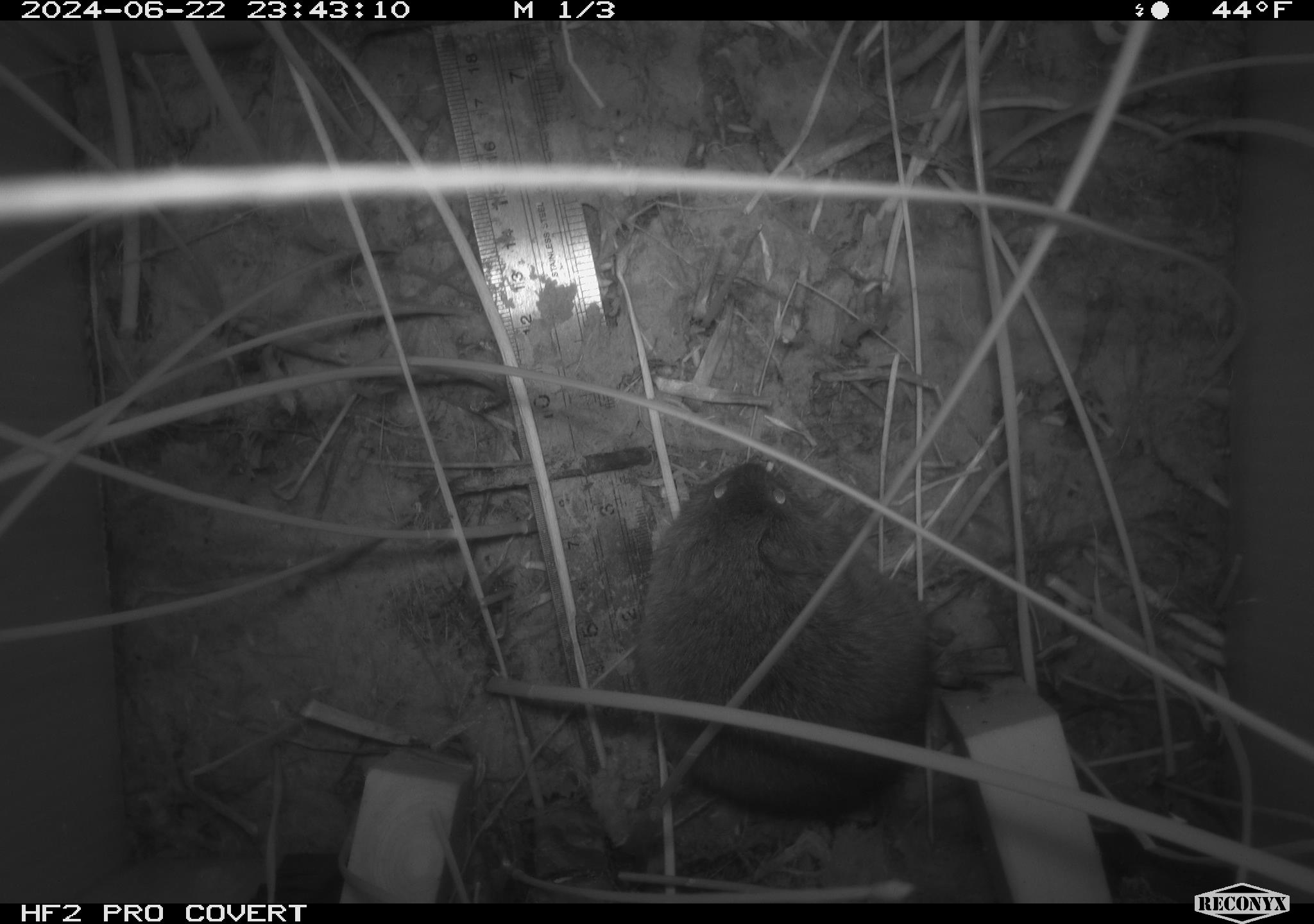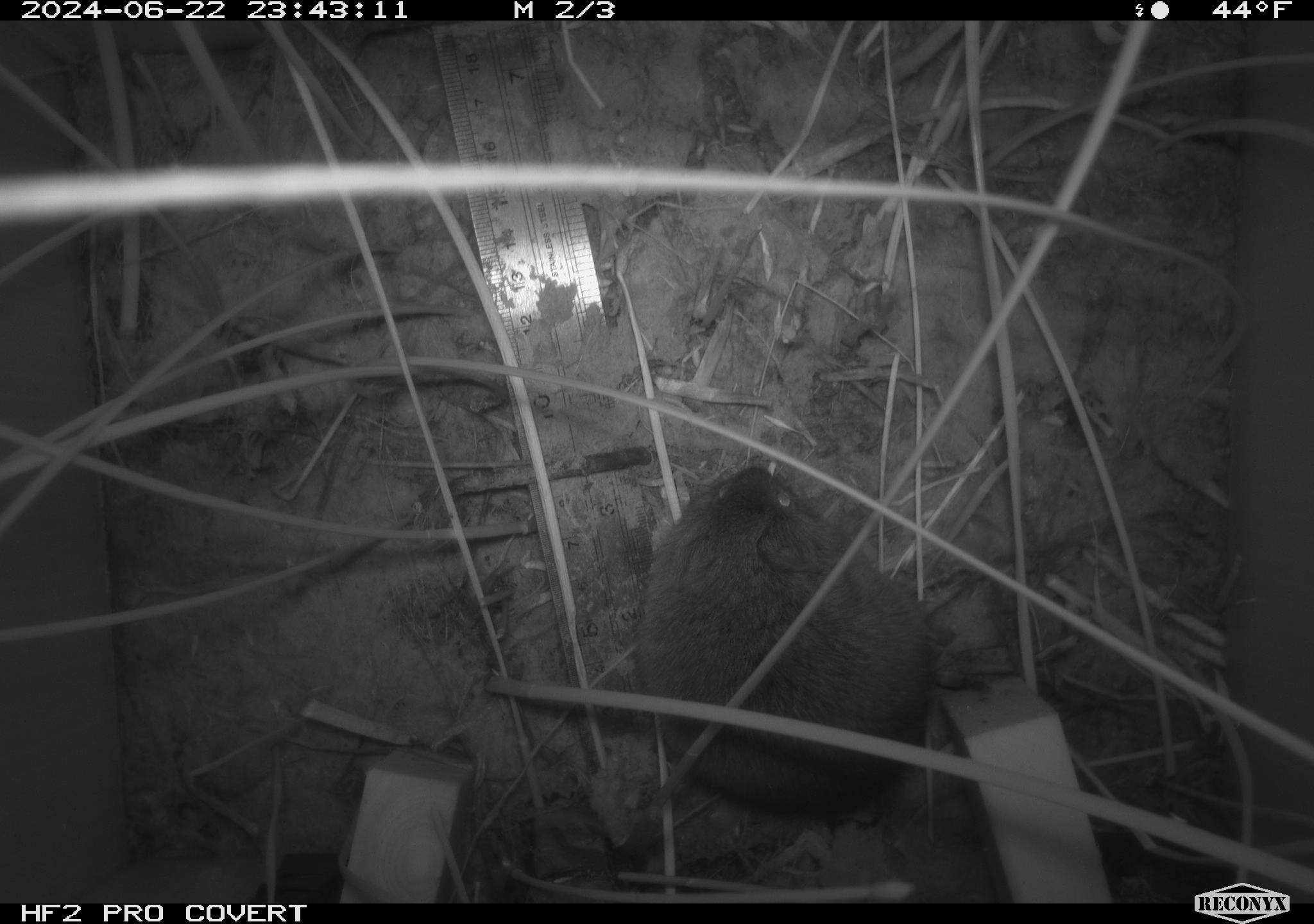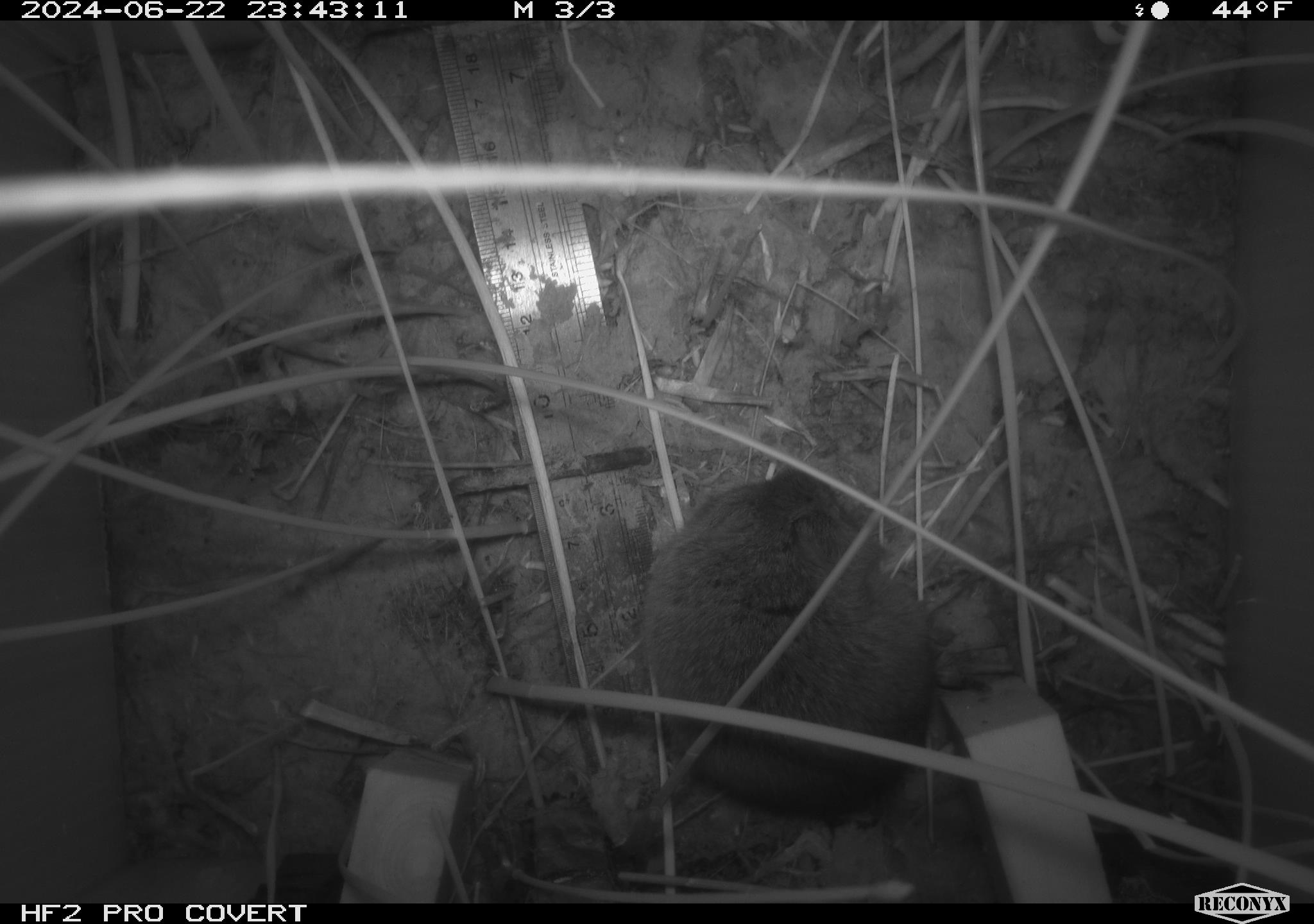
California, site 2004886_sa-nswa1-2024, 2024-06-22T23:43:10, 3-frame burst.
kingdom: Animalia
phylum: Chordata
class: Mammalia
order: Rodentia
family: Cricetidae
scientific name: Arvicolinae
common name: voles, lemmings, and muskrats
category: arvicolinae subfamily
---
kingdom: Animalia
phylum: Chordata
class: Mammalia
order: Rodentia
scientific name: Rodentia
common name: rodent